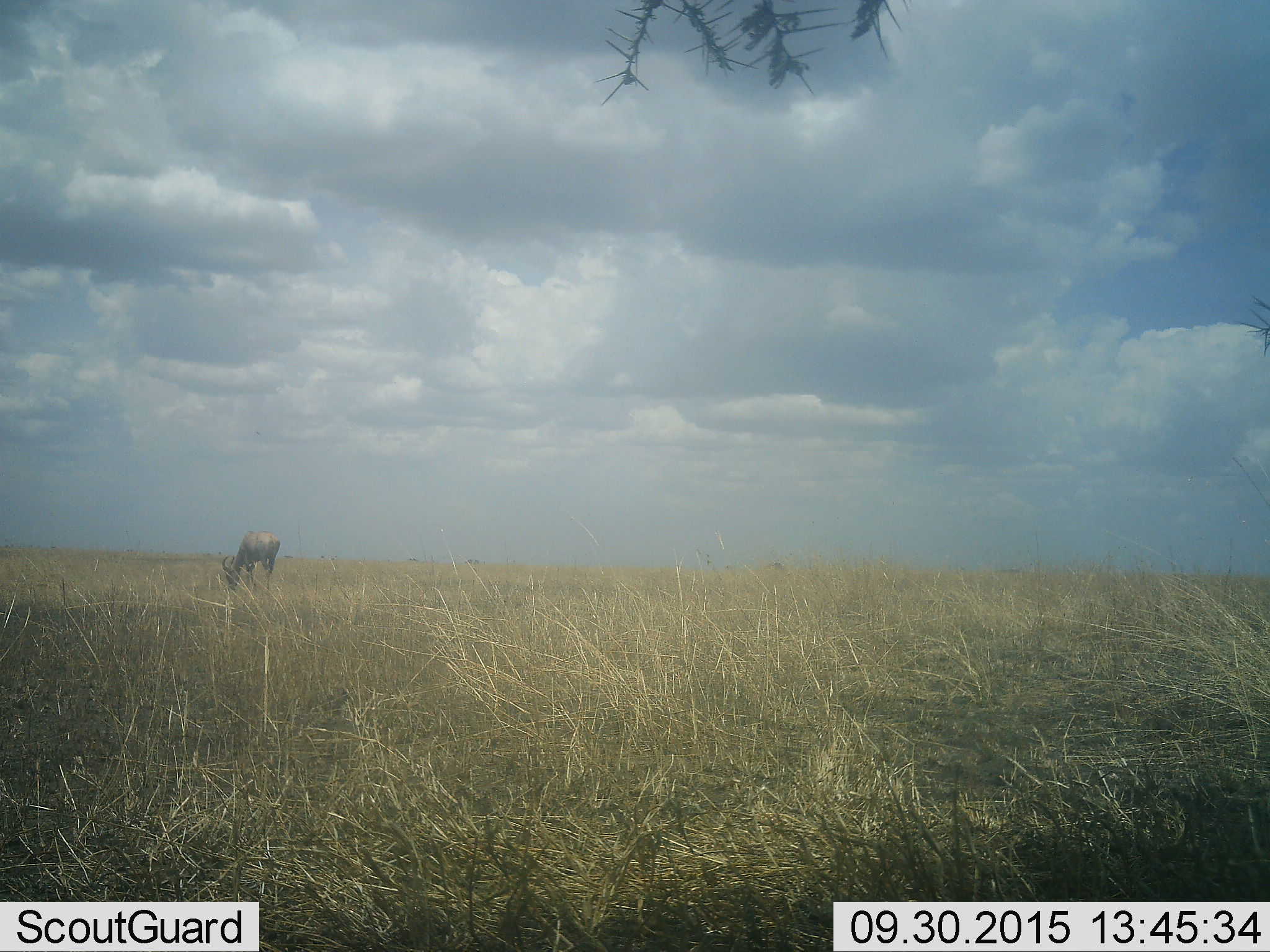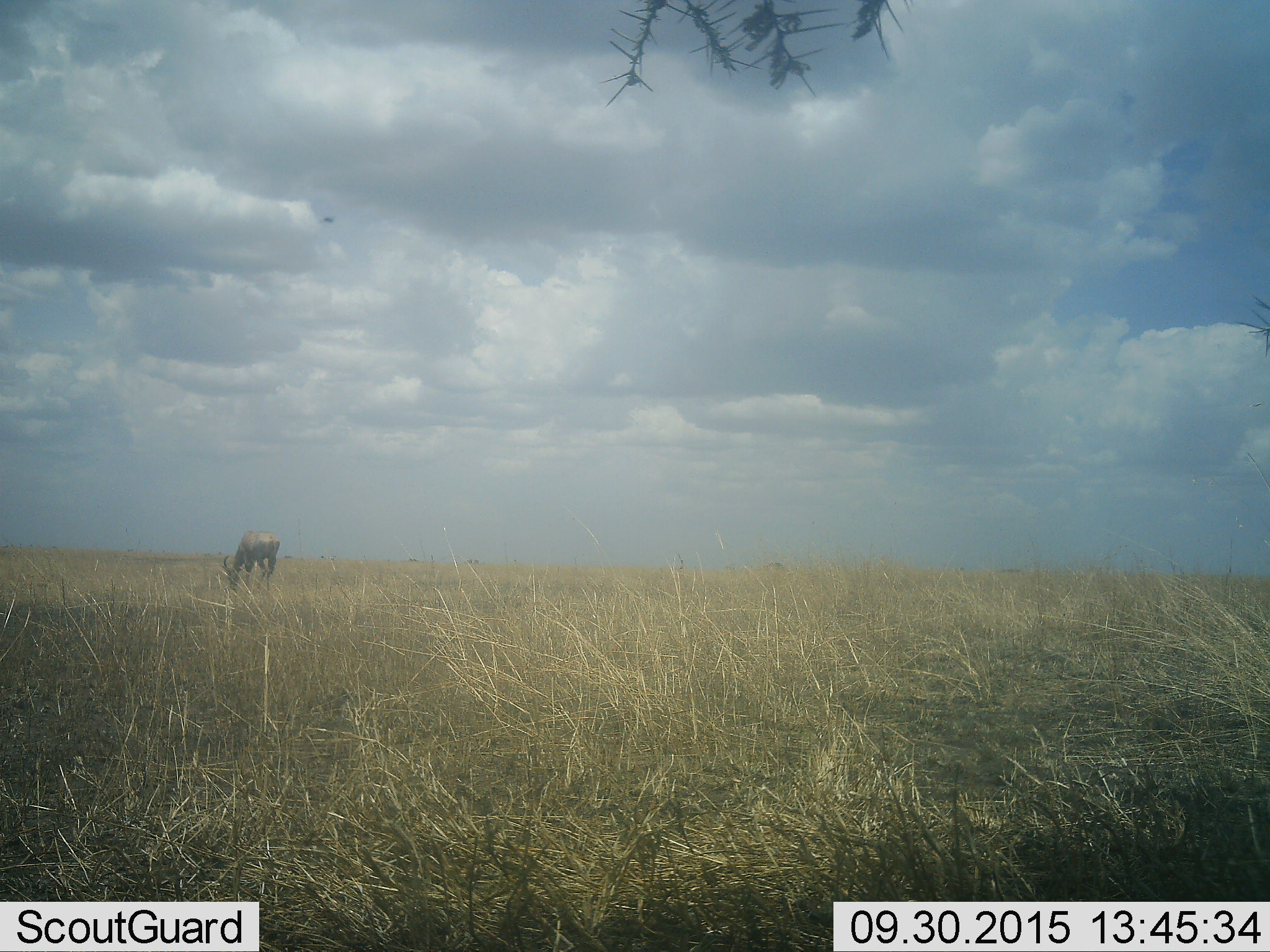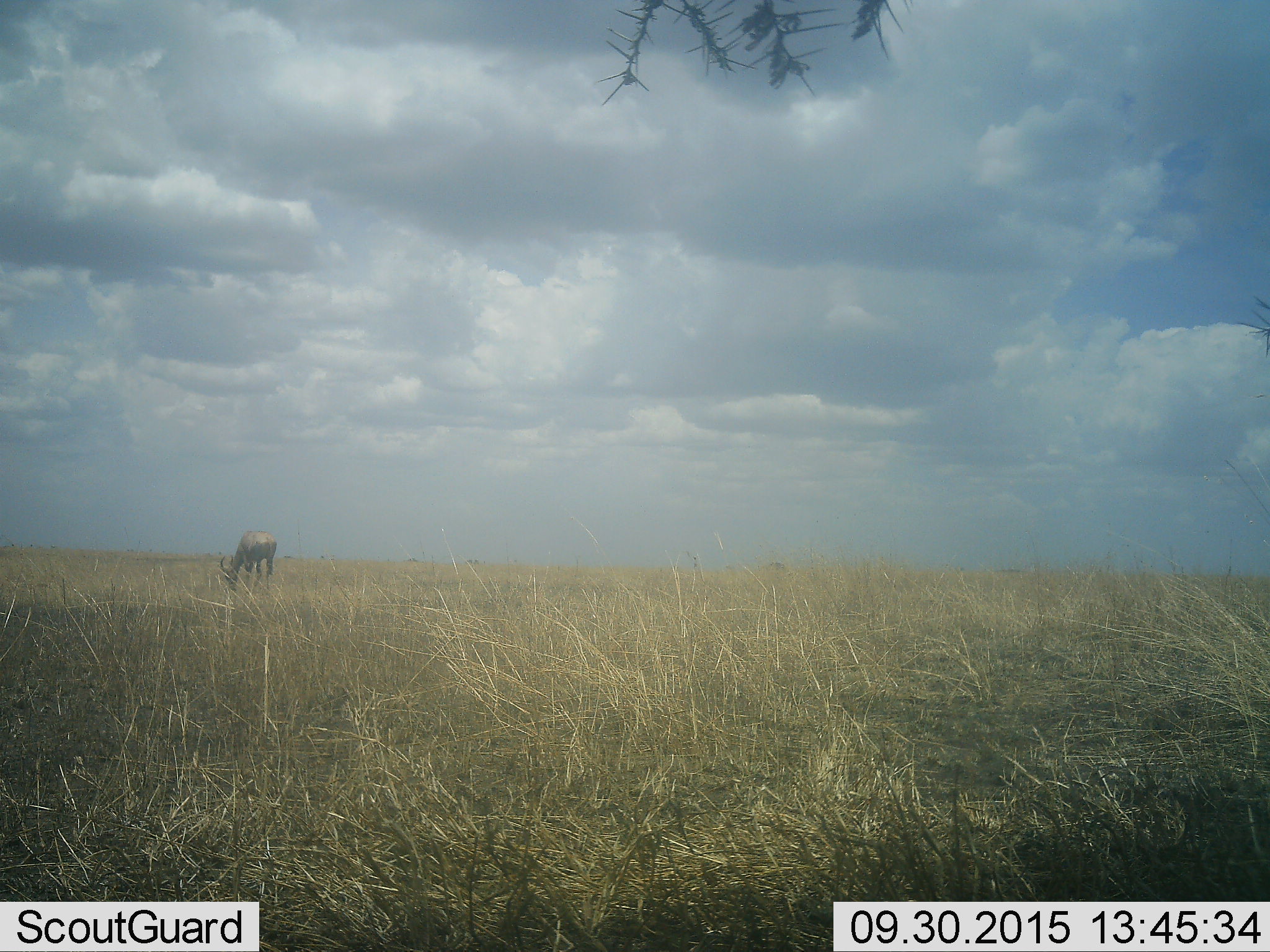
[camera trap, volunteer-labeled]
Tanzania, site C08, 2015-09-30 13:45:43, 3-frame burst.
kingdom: Animalia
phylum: Chordata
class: Mammalia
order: Artiodactyla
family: Bovidae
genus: Damaliscus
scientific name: Damaliscus lunatus jimela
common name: topi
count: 1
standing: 33%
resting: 0%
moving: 0%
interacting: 0%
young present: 0%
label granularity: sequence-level